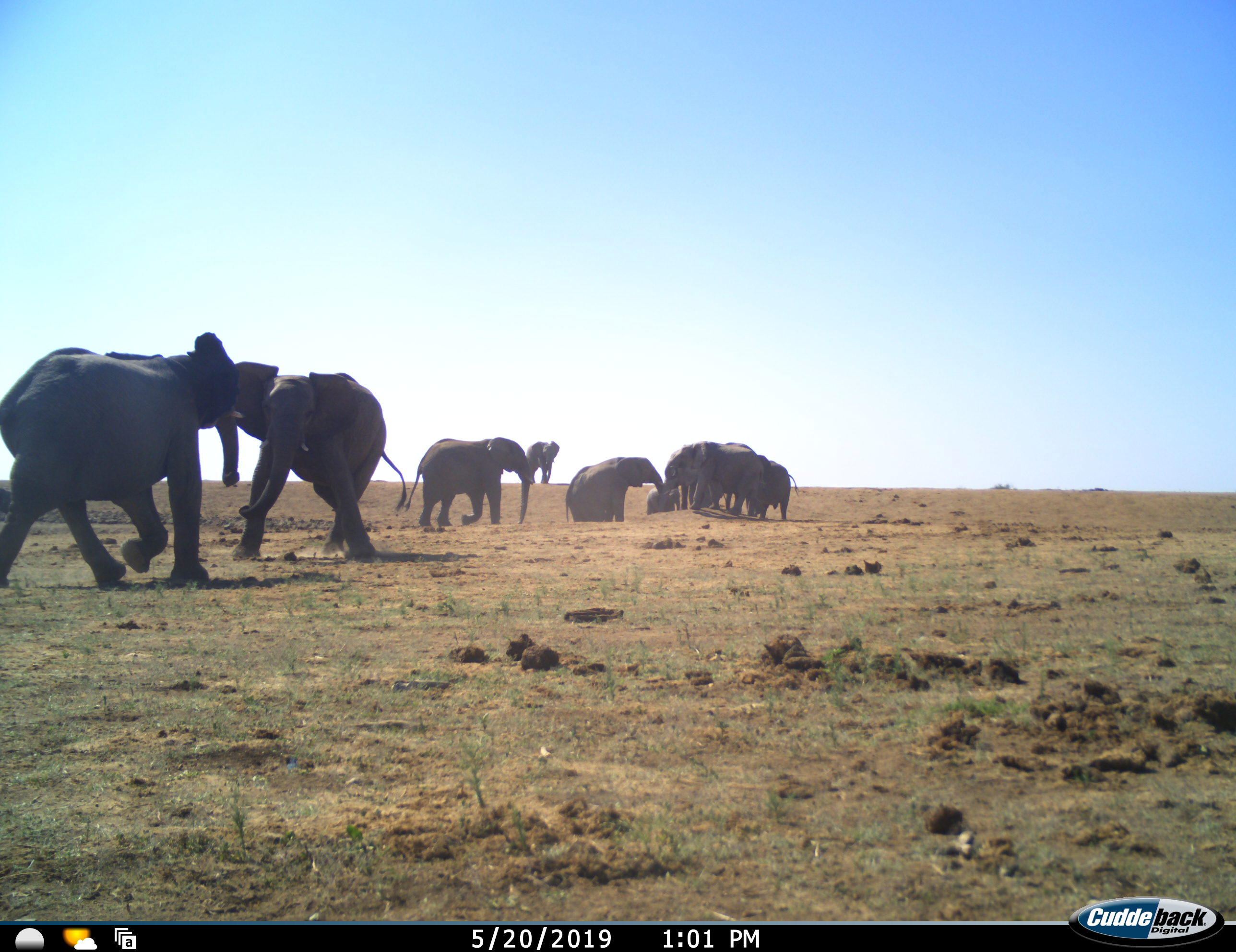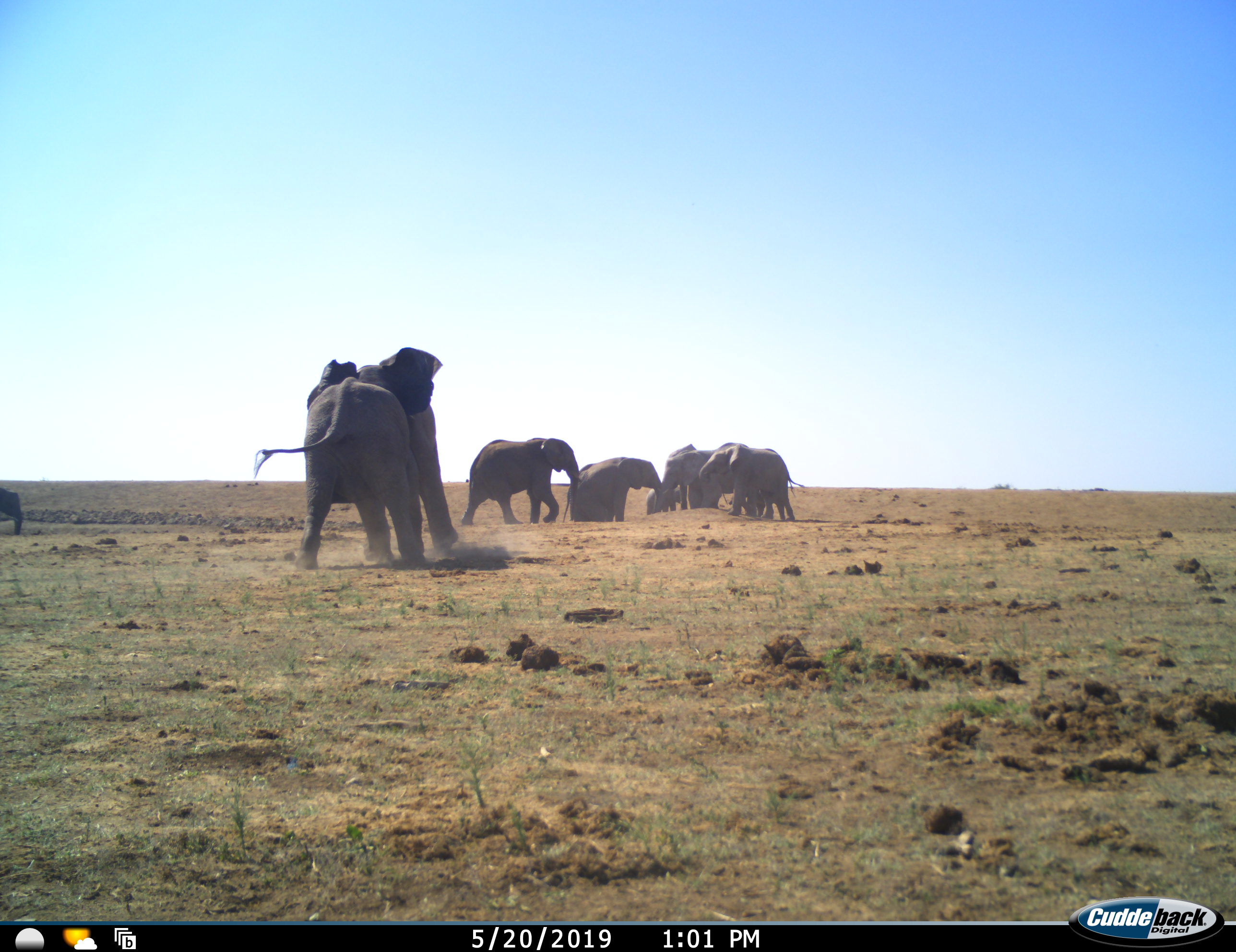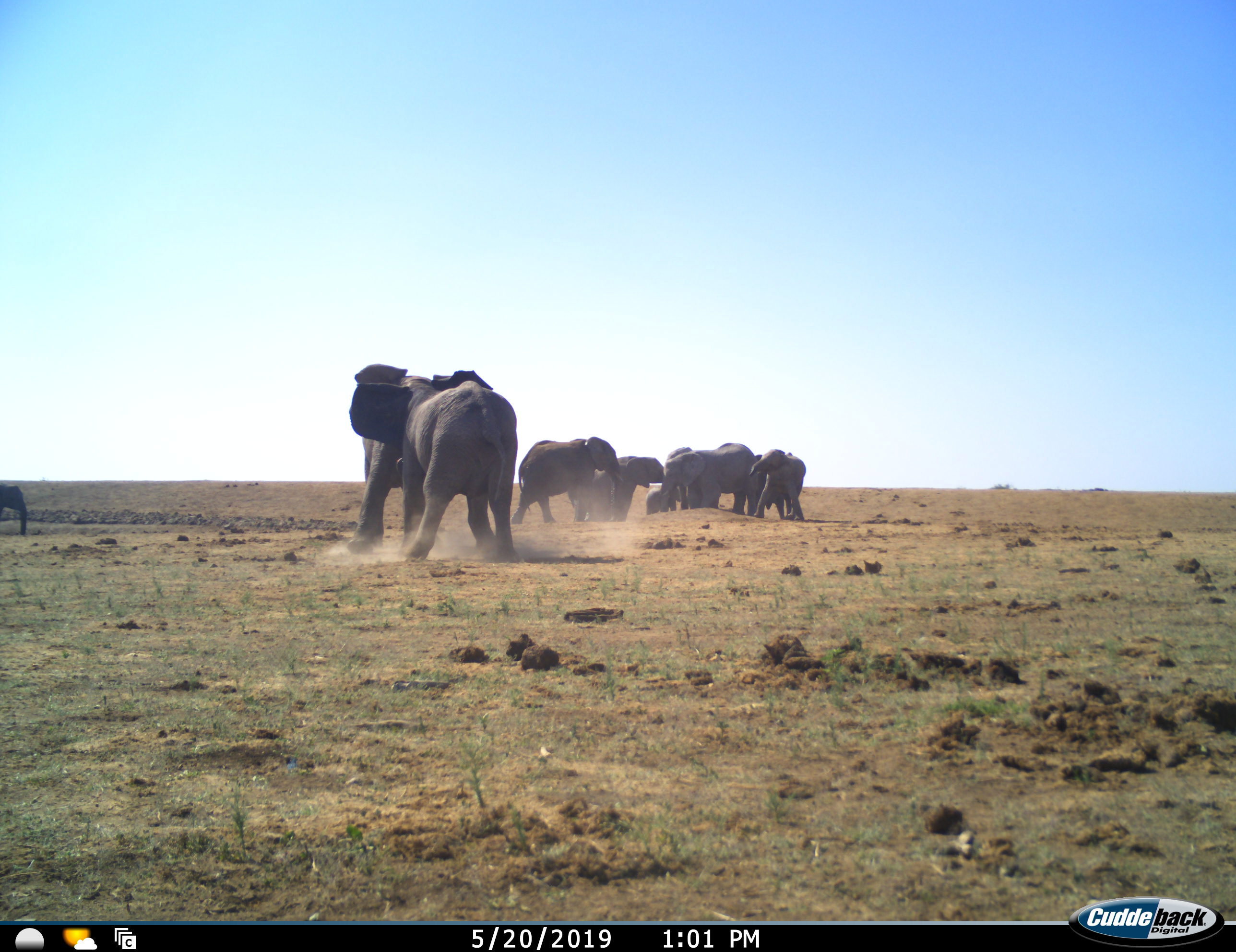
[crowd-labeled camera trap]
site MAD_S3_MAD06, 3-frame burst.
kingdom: Animalia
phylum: Chordata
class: Mammalia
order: Proboscidea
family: Elephantidae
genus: Loxodonta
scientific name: Loxodonta africana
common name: african bush elephant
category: elephant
Elephant (african bush elephant) (Loxodonta africana), count 10. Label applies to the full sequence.